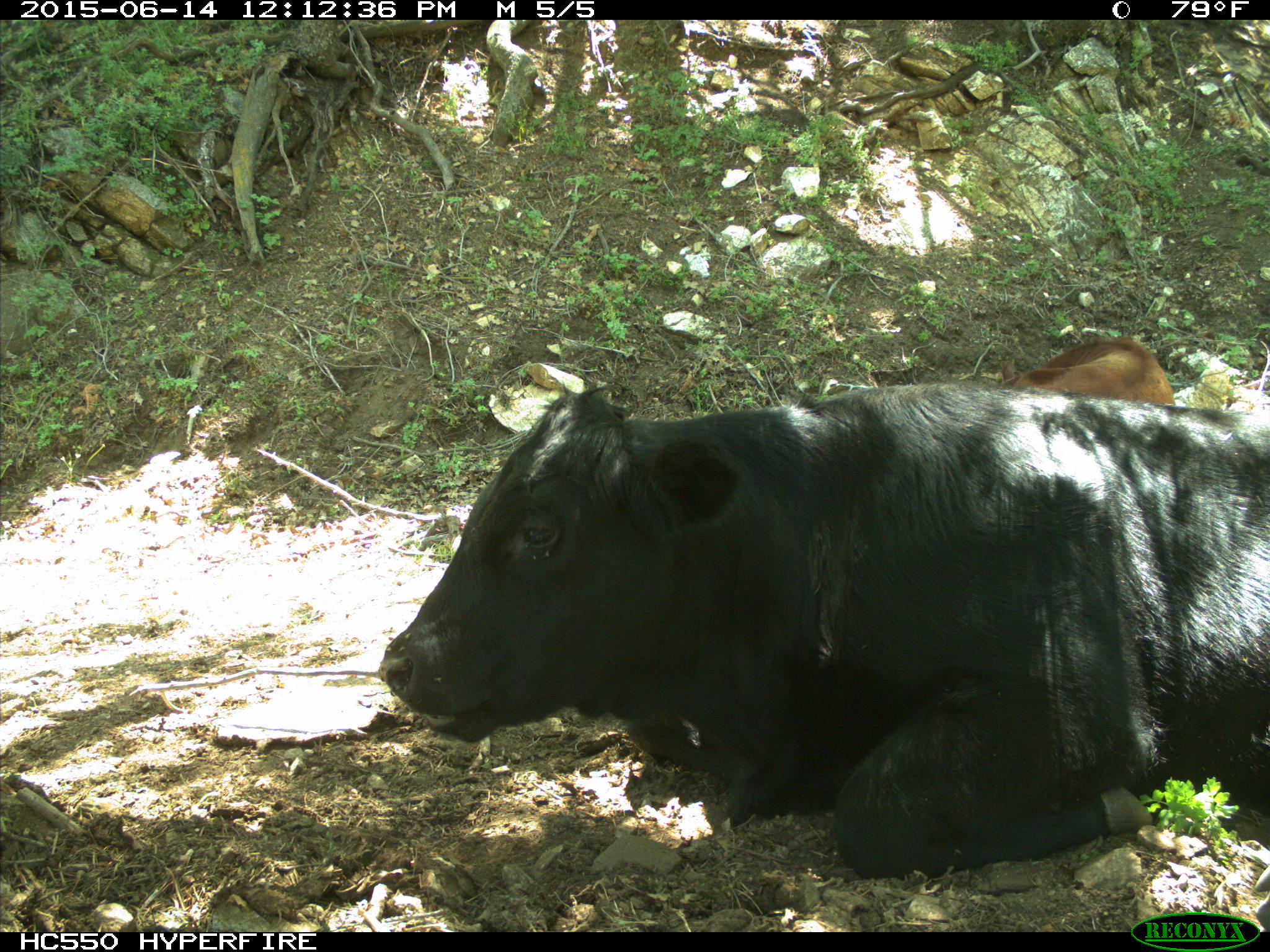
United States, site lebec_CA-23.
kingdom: Animalia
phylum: Chordata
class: Mammalia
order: Artiodactyla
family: Bovidae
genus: Bos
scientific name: Bos taurus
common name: domestic cow